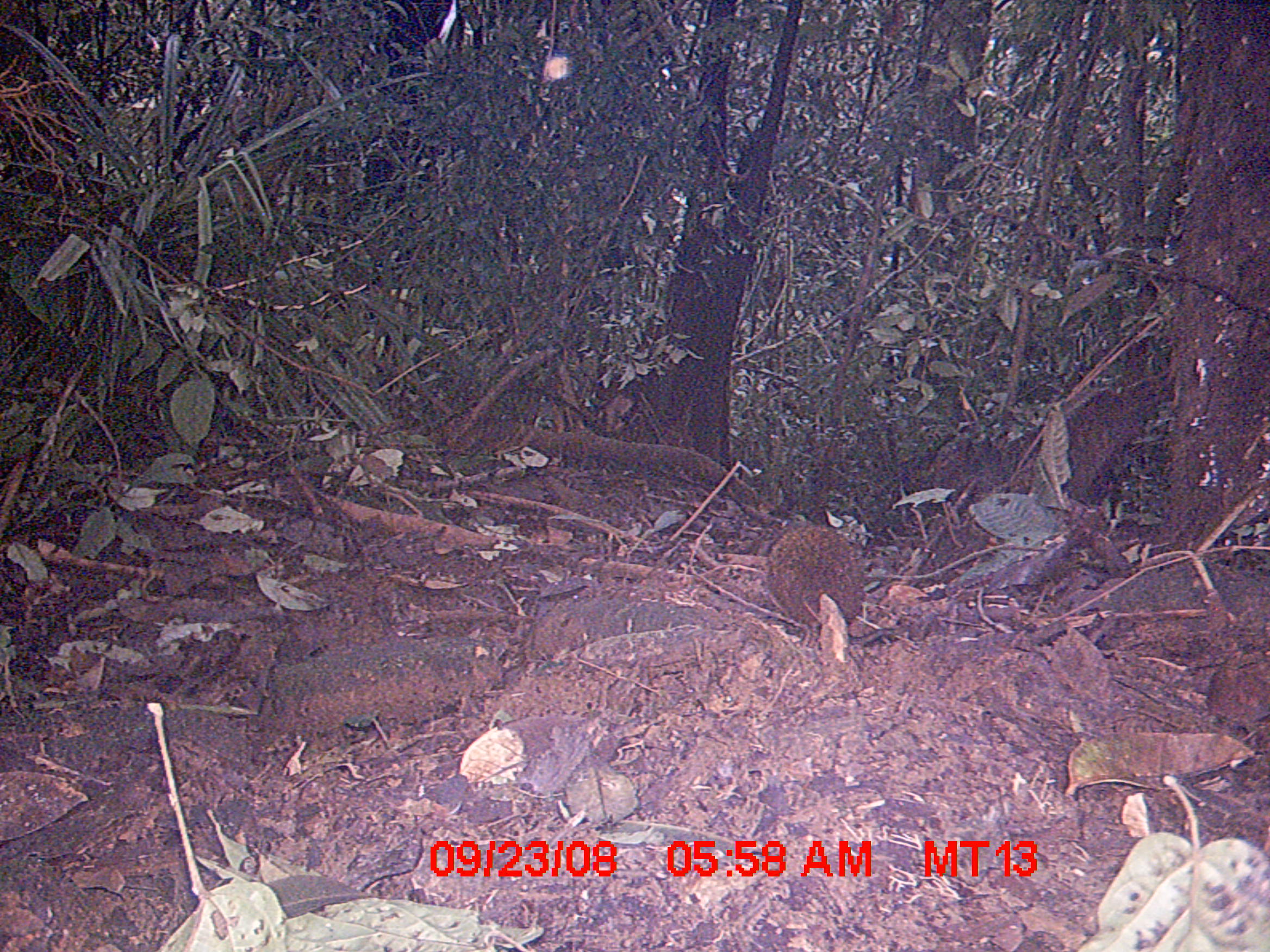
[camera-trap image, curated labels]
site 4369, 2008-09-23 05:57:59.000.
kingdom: Animalia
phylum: Chordata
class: Mammalia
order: Rodentia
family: Nesomyidae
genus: Nesomys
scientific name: Nesomys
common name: nesomys rodents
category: nesomys sp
Nesomys sp (nesomys rodents) (Nesomys), count 1.